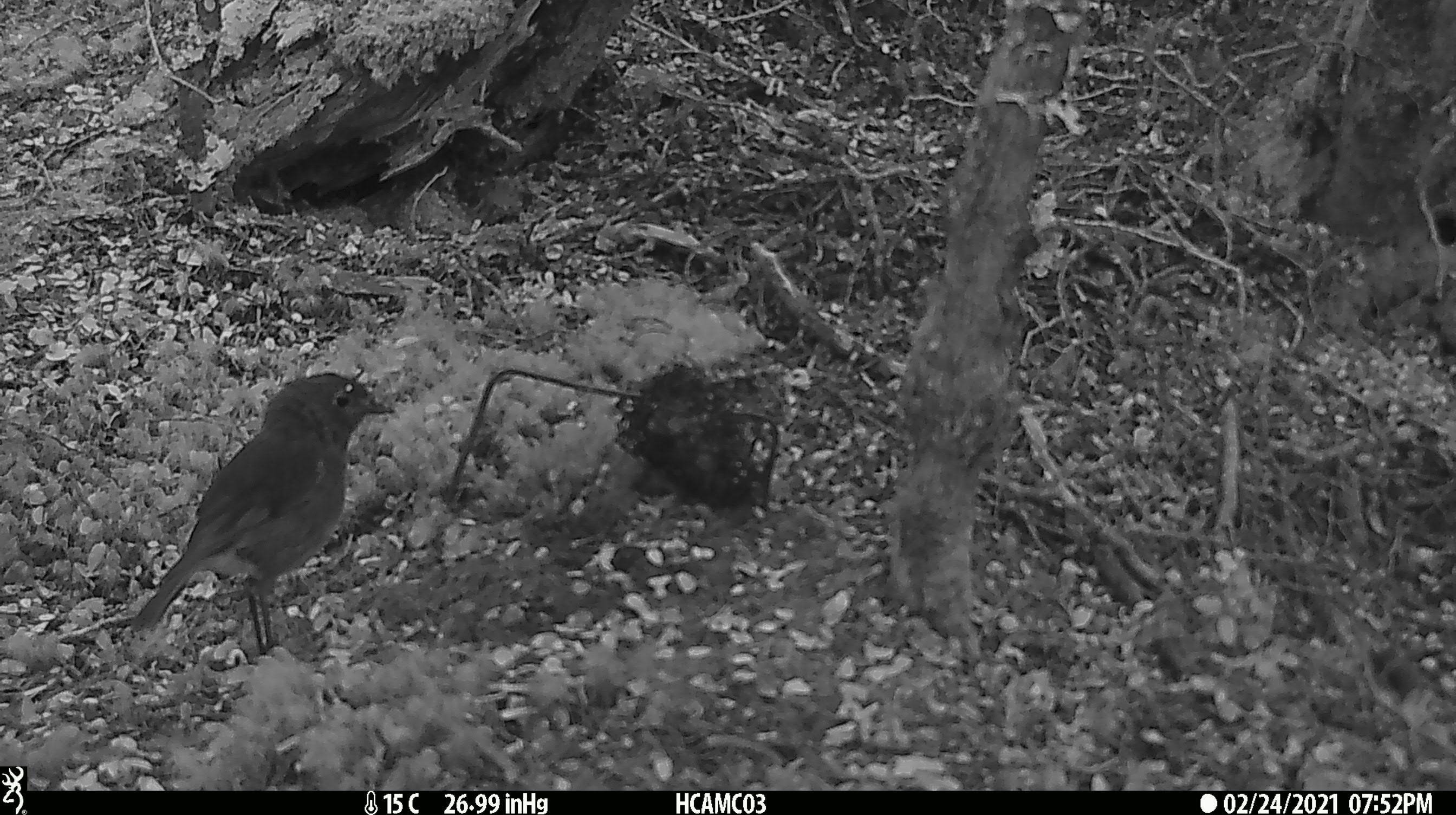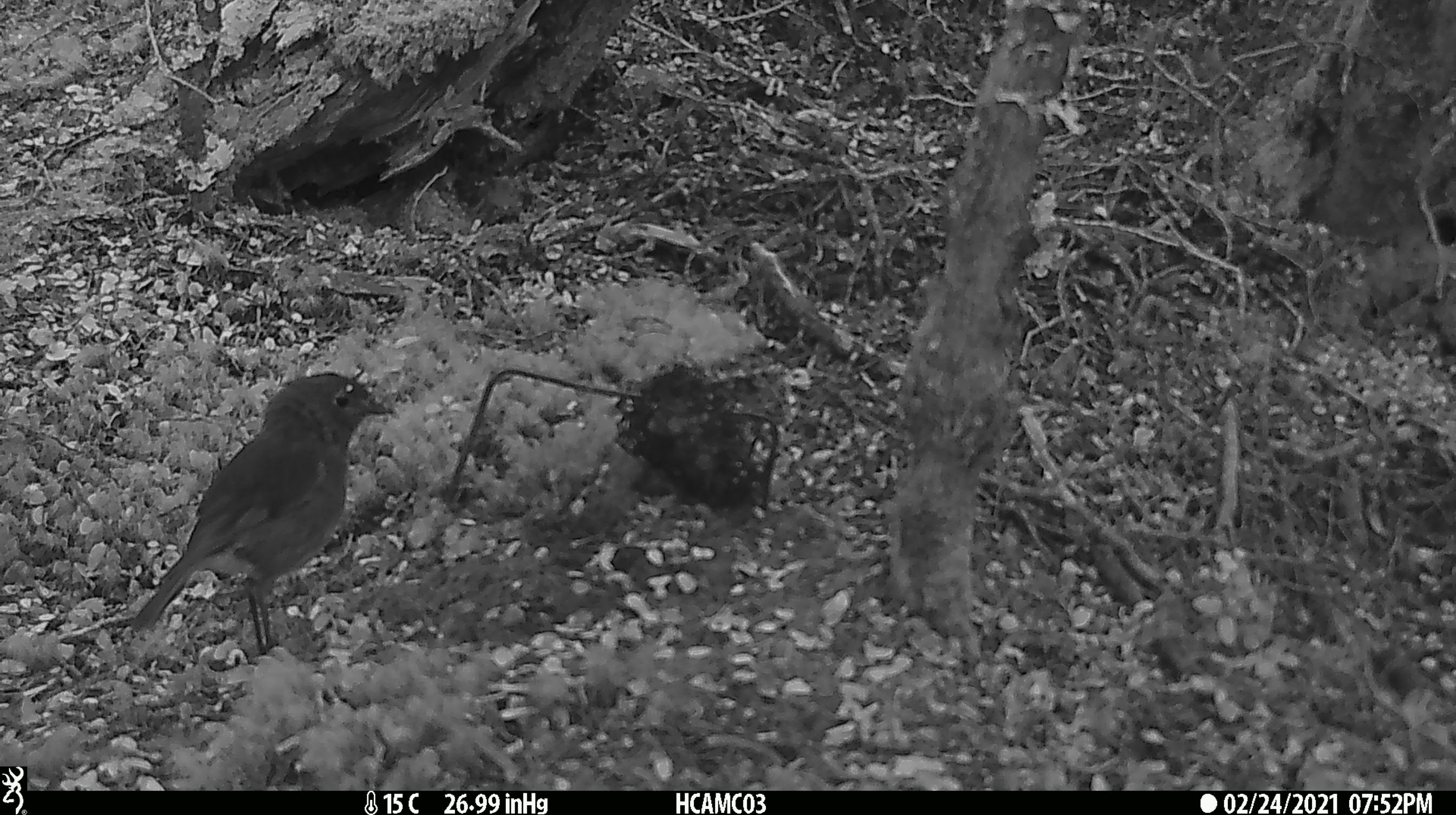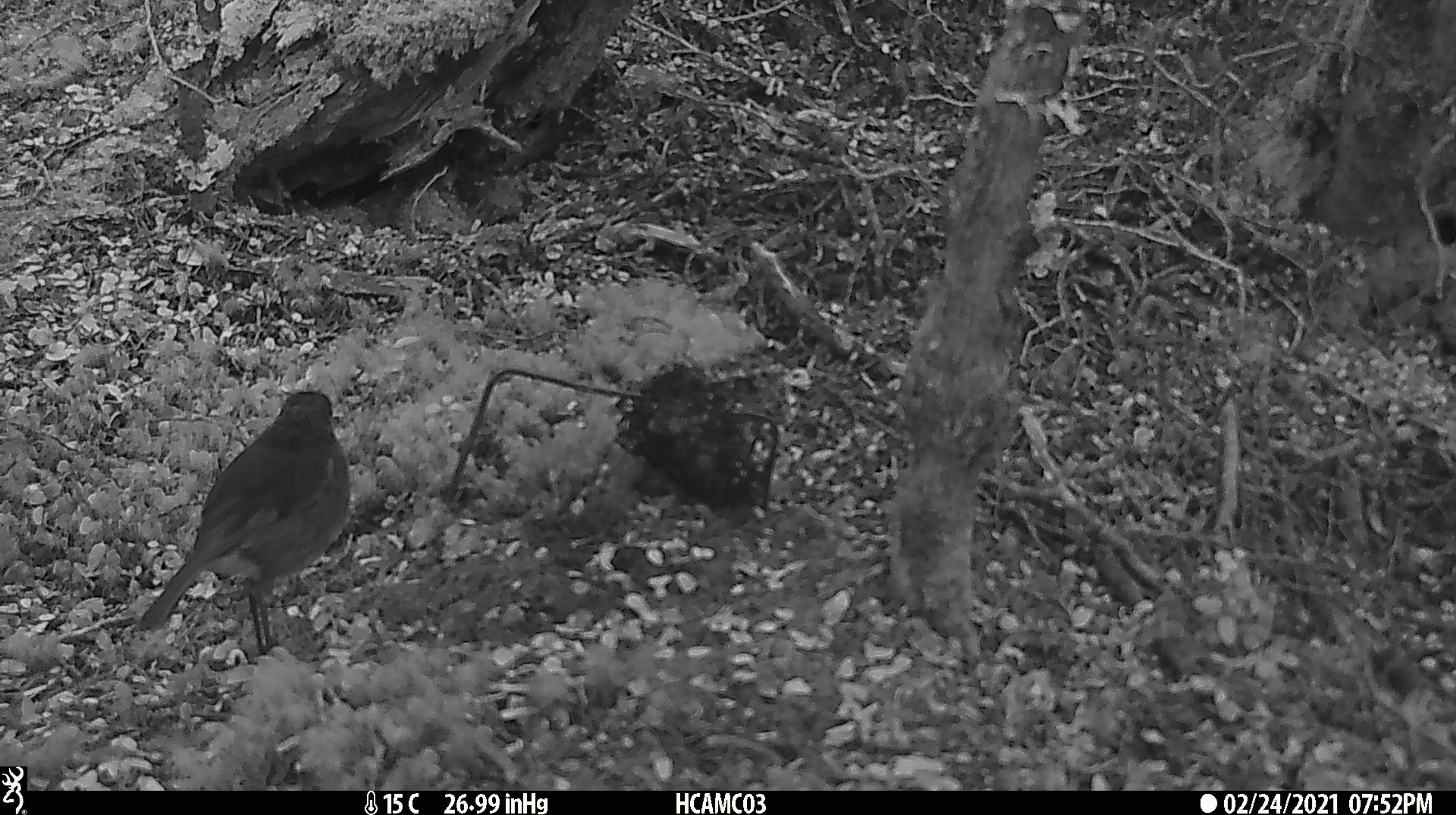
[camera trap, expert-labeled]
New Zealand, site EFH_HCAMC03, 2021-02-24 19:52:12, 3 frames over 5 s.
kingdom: Animalia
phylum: Chordata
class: Aves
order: Passeriformes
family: Petroicidae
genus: Petroica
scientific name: Petroica australis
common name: new zealand robin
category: robin